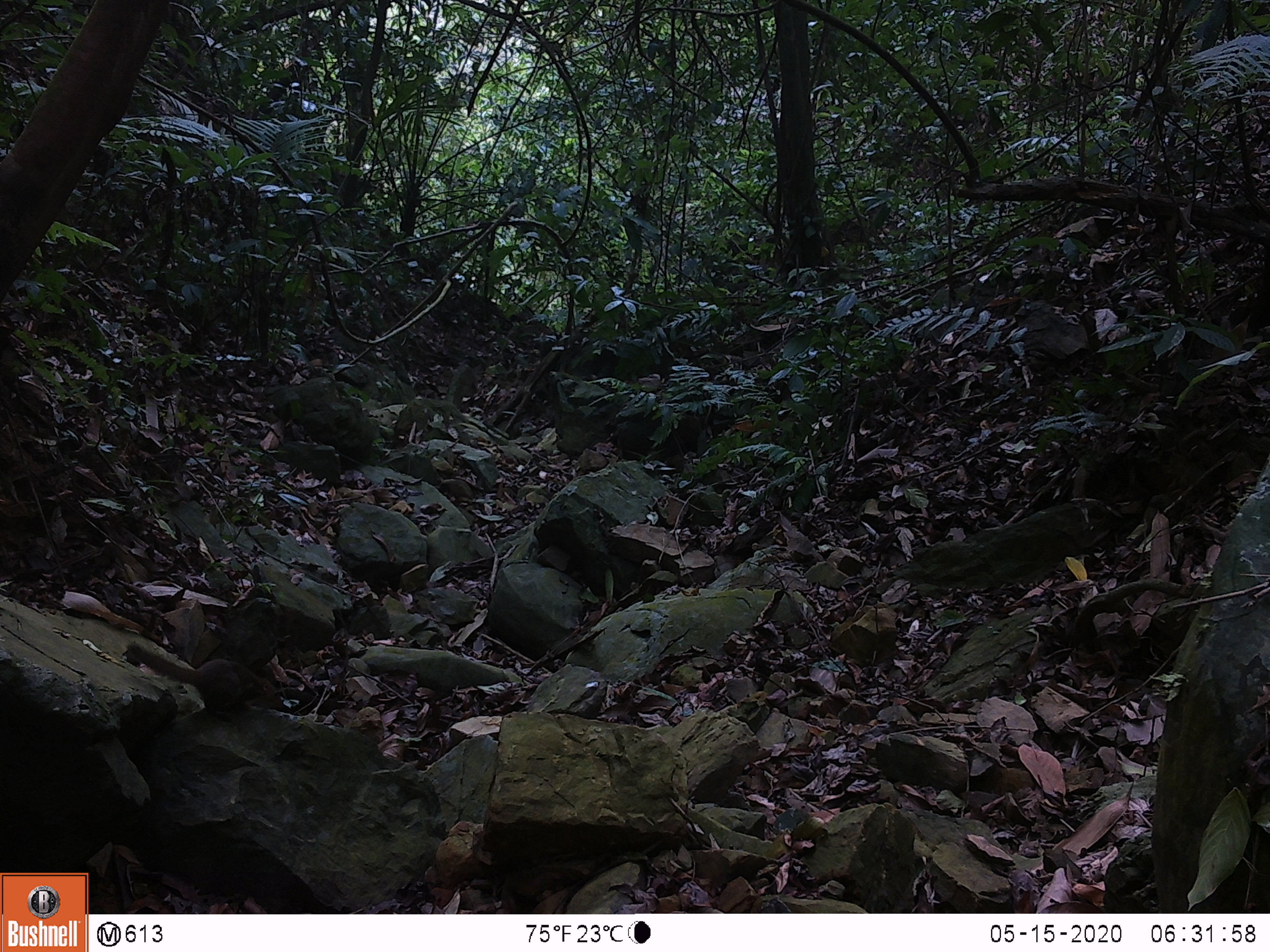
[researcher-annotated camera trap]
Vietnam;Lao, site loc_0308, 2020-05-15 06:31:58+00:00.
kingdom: Animalia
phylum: Chordata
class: Mammalia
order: Scandentia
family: Tupaiidae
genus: Tupaia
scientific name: Tupaia belangeri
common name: northern treeshrew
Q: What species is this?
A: Northern treeshrew (Tupaia belangeri).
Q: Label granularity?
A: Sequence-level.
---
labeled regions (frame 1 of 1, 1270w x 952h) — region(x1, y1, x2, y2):
northern treeshrew: region(127, 640, 282, 710)